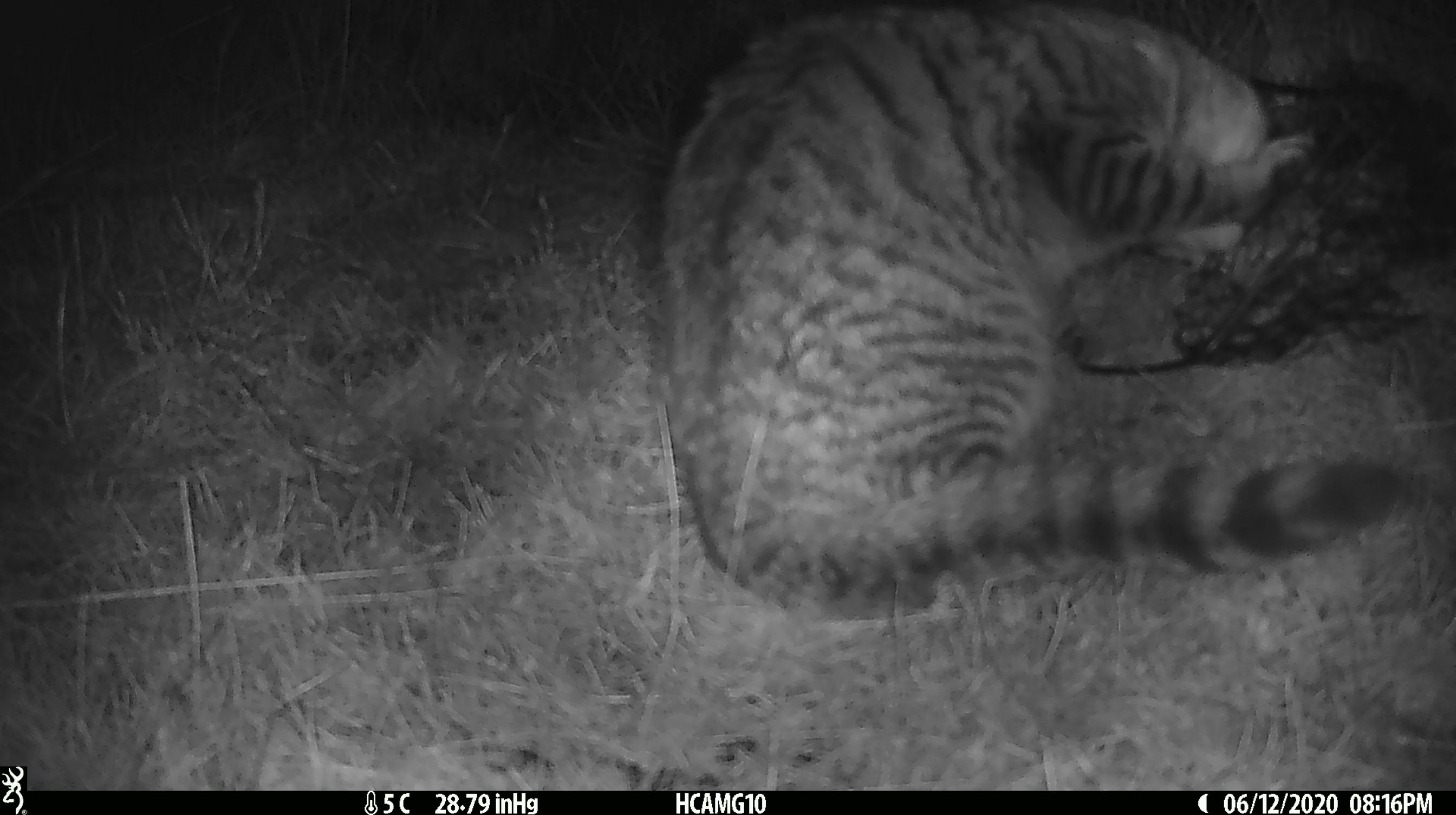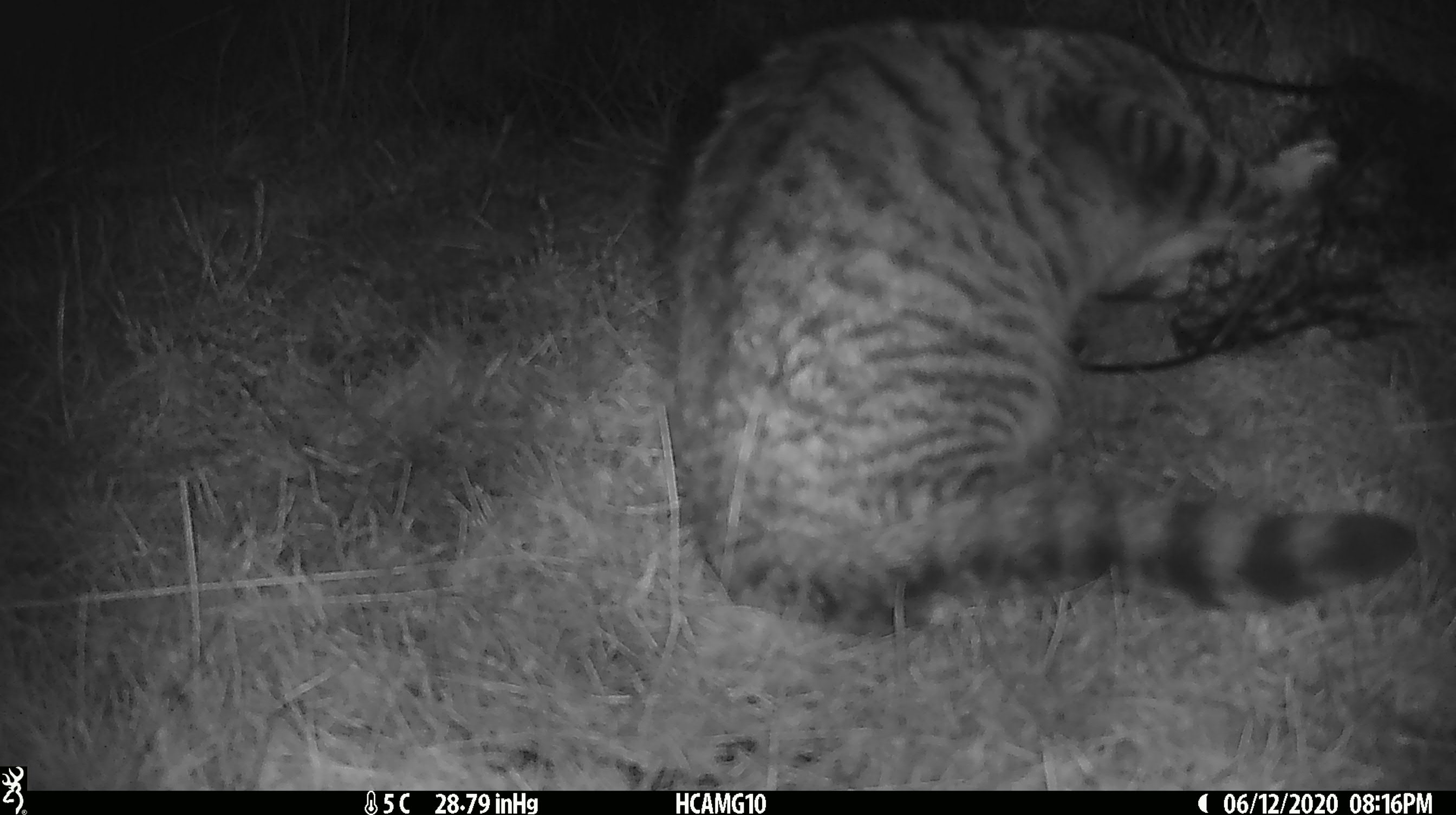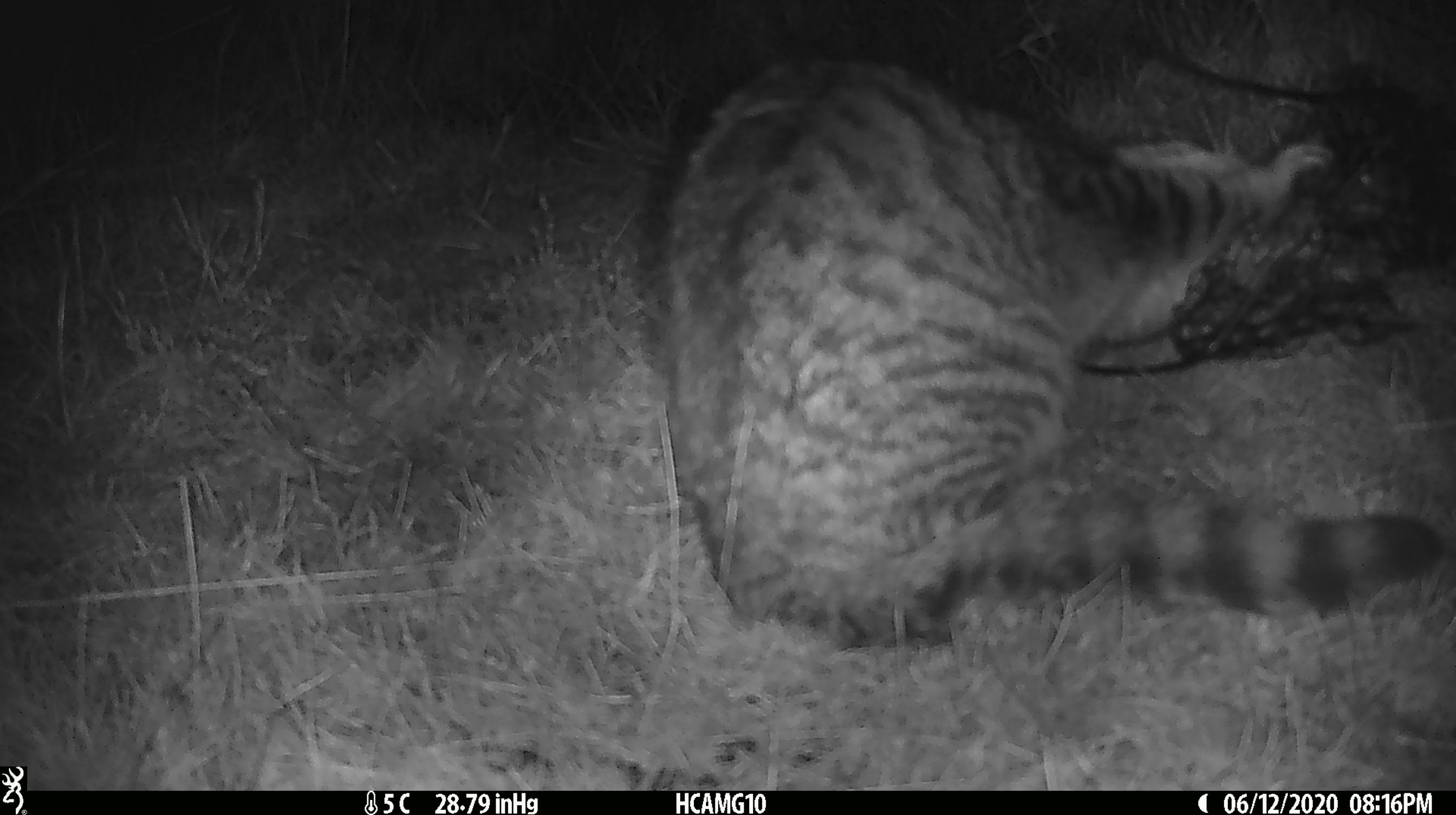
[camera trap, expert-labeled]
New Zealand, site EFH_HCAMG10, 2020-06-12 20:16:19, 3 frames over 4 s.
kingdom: Animalia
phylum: Chordata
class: Mammalia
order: Carnivora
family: Felidae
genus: Felis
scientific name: Felis catus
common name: domestic cat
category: cat